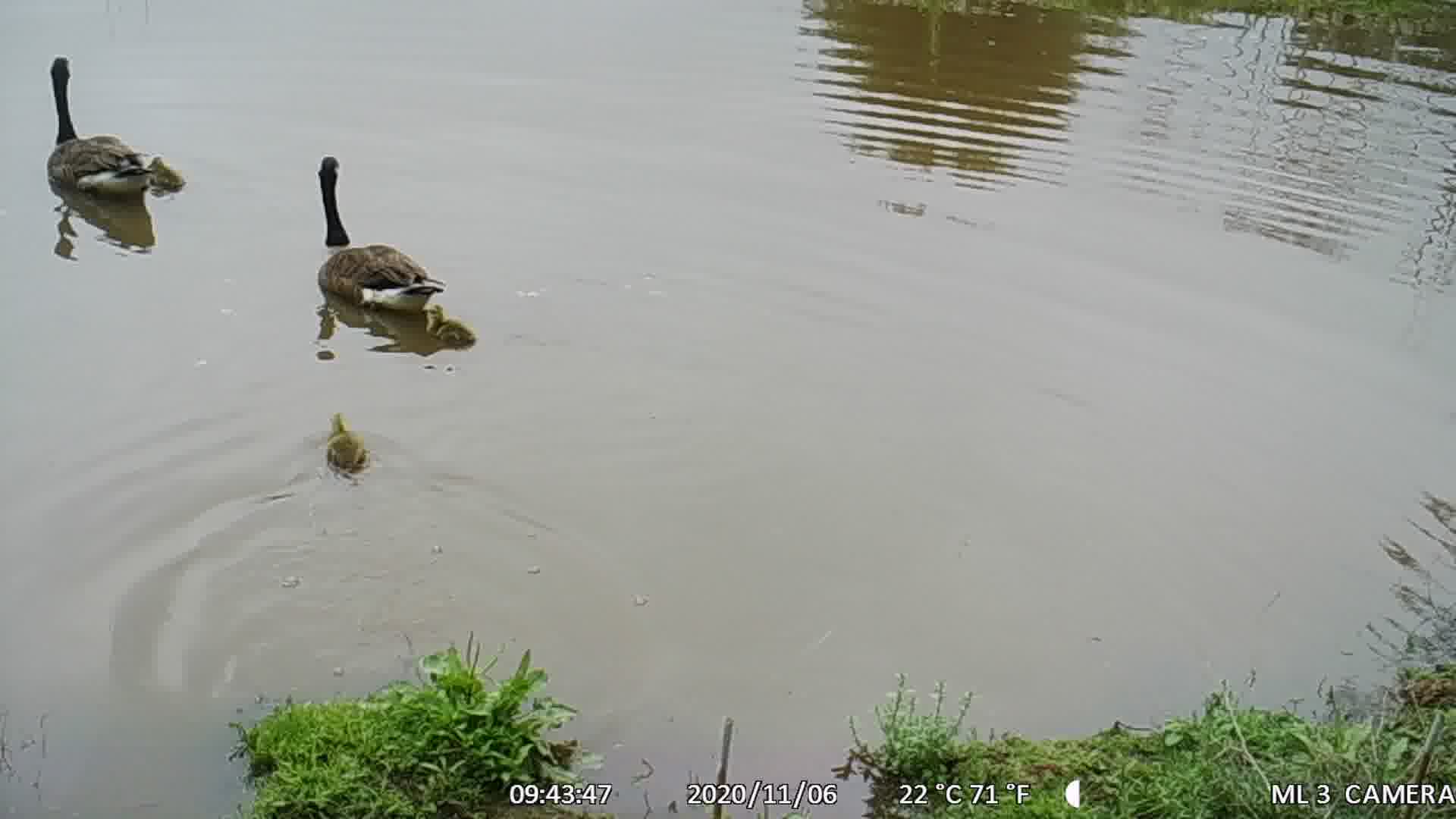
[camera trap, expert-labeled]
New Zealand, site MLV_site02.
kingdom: Animalia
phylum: Chordata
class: Aves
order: Anseriformes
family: Anatidae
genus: Branta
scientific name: Branta canadensis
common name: canada goose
Canada goose (Branta canadensis).